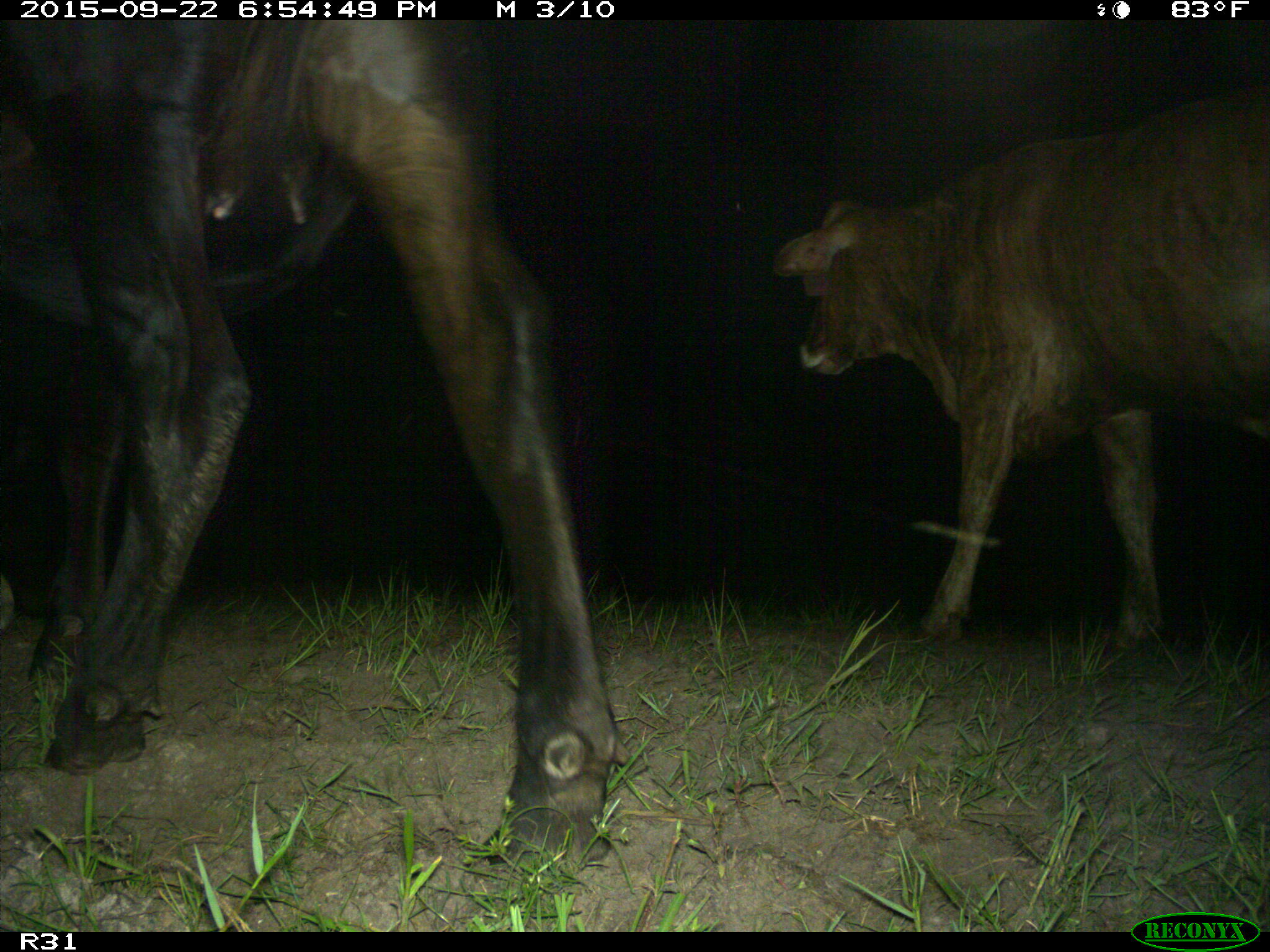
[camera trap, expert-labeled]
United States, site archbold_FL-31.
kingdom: Animalia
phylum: Chordata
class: Mammalia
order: Artiodactyla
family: Bovidae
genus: Bos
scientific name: Bos taurus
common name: domestic cow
Bos taurus (domestic cow).